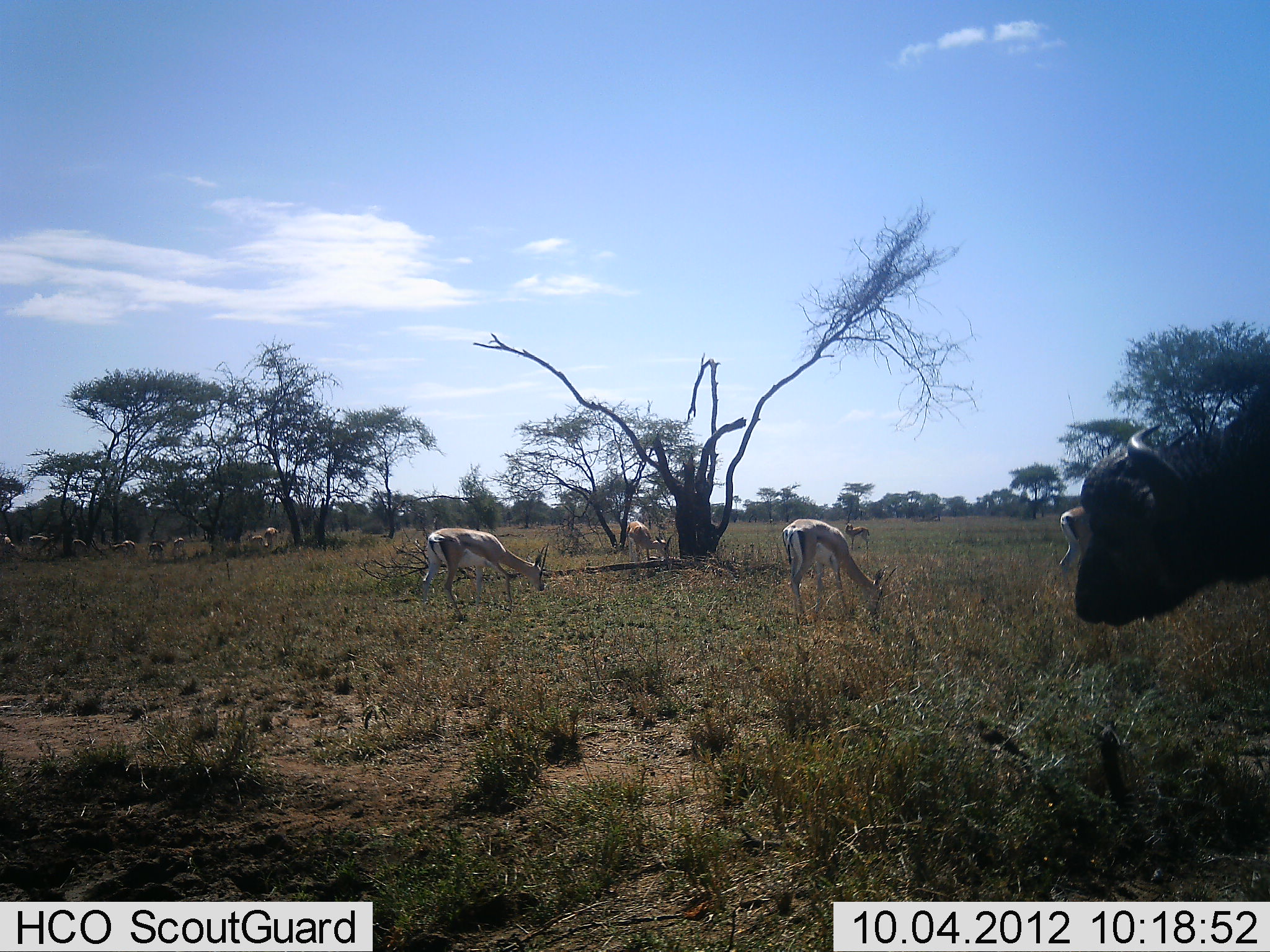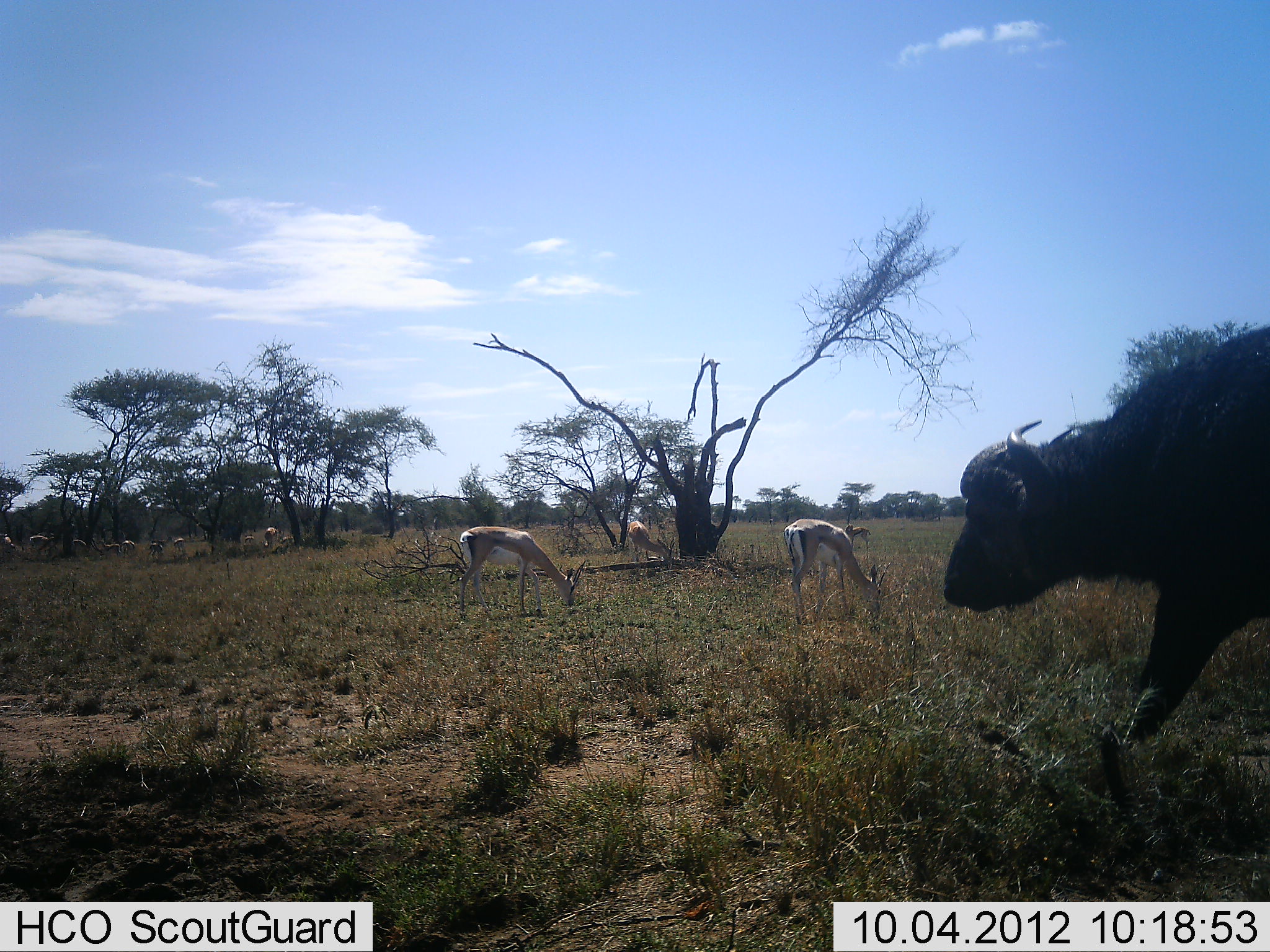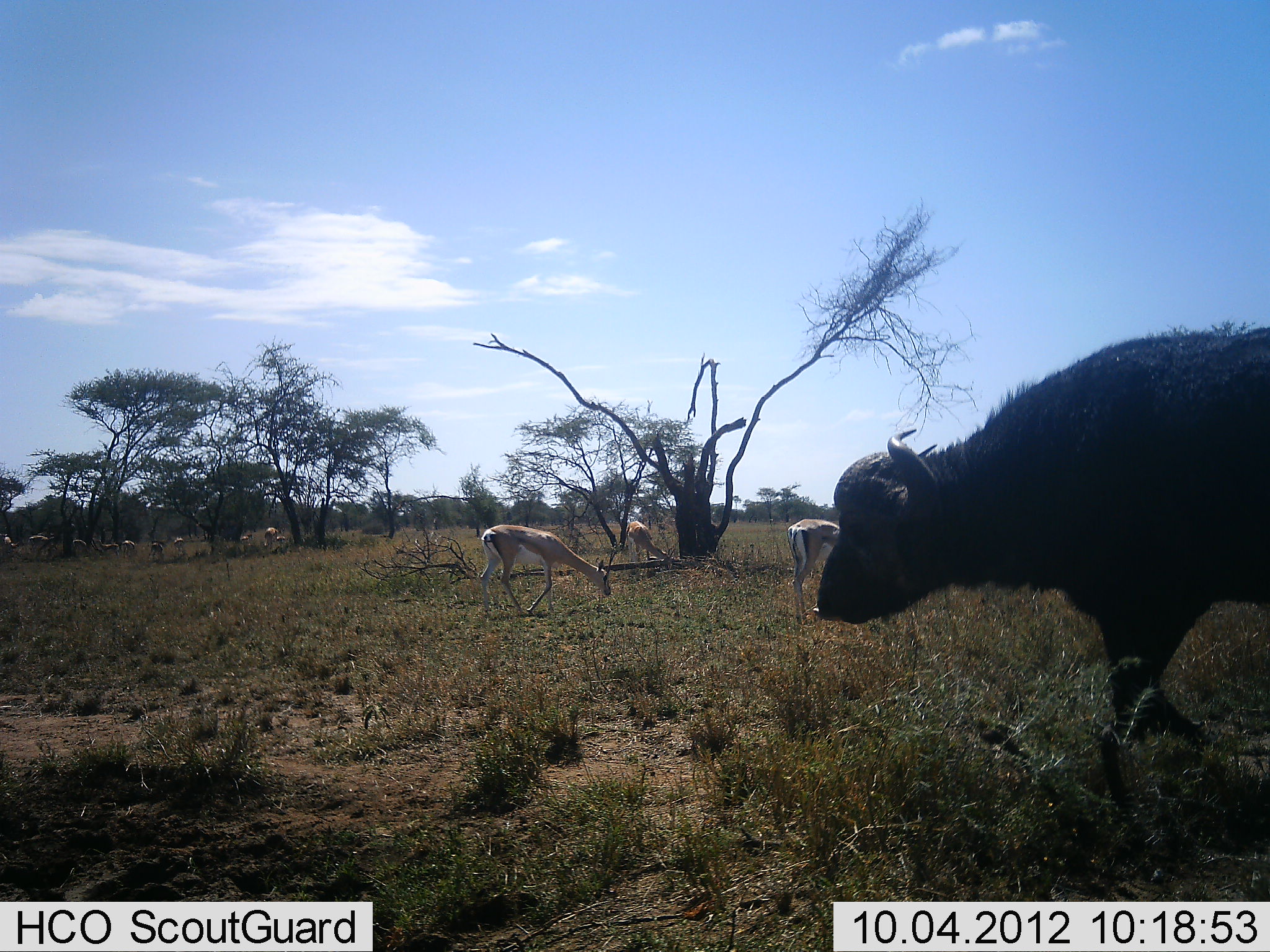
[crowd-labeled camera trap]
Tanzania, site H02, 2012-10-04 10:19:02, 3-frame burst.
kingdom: Animalia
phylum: Chordata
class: Mammalia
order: Artiodactyla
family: Bovidae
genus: Syncerus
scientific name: Syncerus caffer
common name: cape buffalo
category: buffalo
Buffalo (cape buffalo) (Syncerus caffer), count 1. Behavior (volunteer vote fractions): standing 0%, resting 0%, moving 100%, interacting 0%. Young present (vote fraction): 0%. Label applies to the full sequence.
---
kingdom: Animalia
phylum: Chordata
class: Mammalia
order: Artiodactyla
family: Bovidae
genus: Nanger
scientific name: Nanger granti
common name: grant's gazelle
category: gazellegrants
Gazellegrants (grant's gazelle) (Nanger granti), count 8. Behavior (volunteer vote fractions): standing 30%, resting 0%, moving 10%, interacting 10%. Young present (vote fraction): 0%. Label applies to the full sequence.